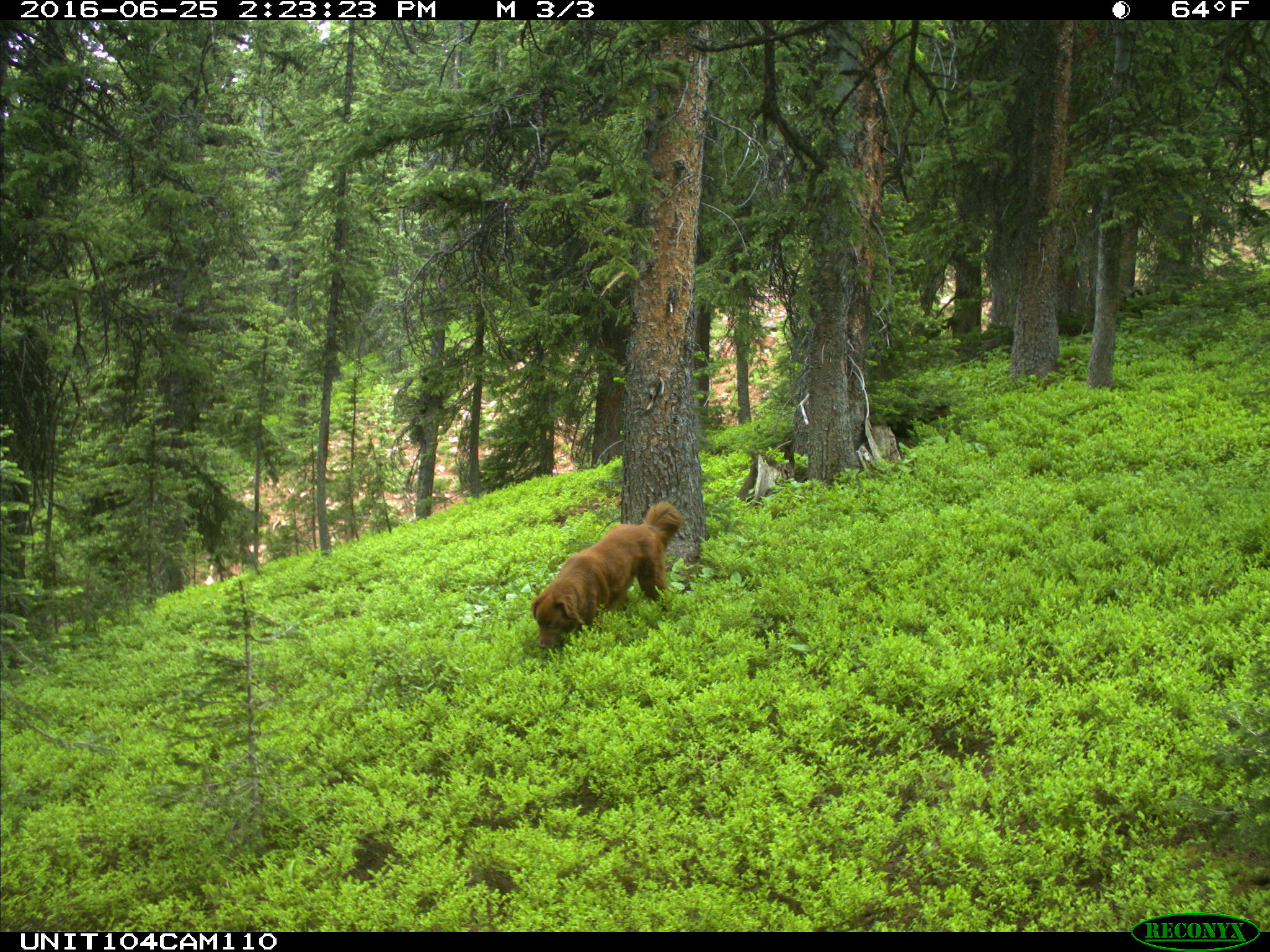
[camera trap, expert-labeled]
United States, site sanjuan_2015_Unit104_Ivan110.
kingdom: Animalia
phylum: Chordata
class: Mammalia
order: Carnivora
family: Canidae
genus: Canis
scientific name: Canis familiaris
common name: domestic dog